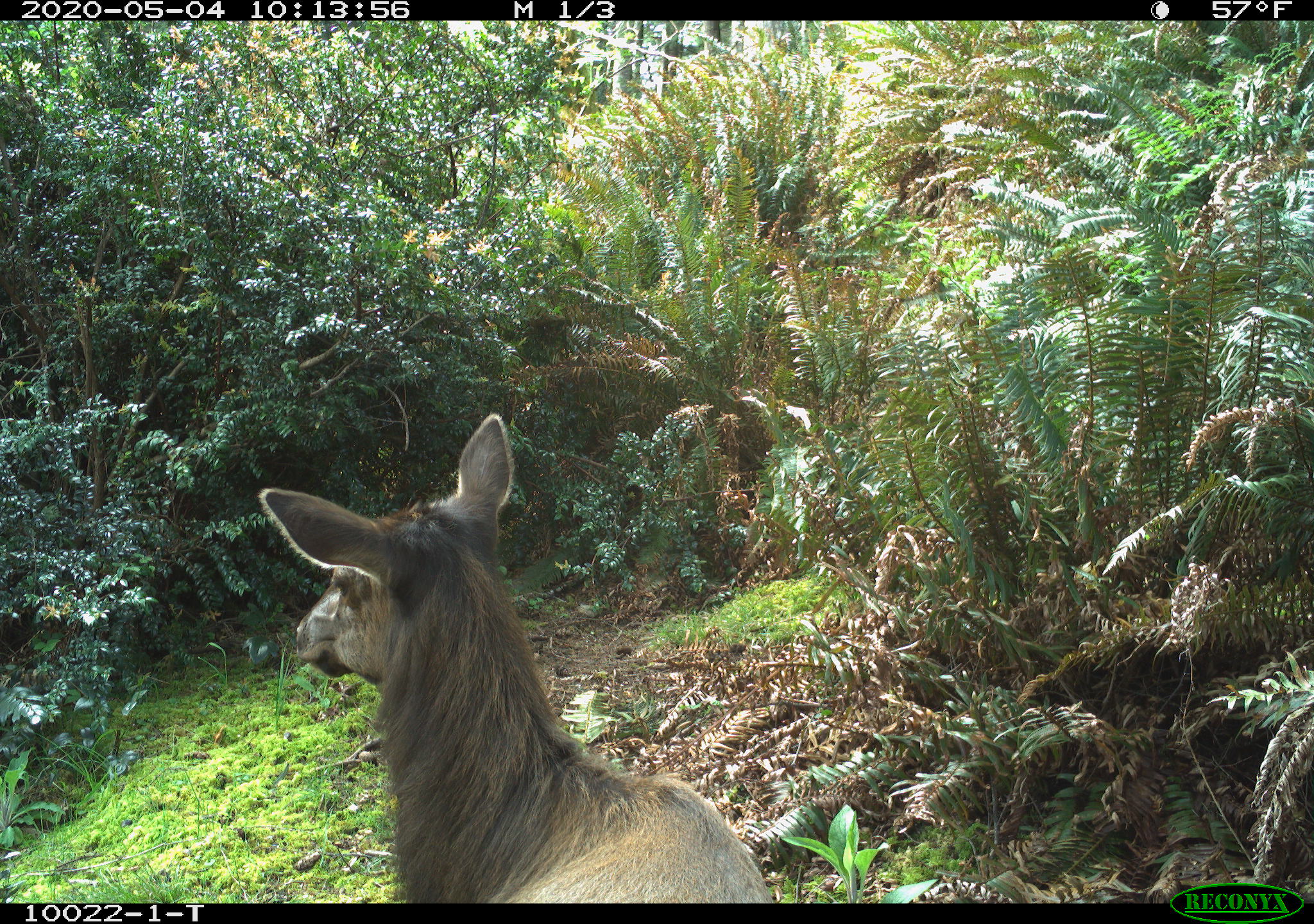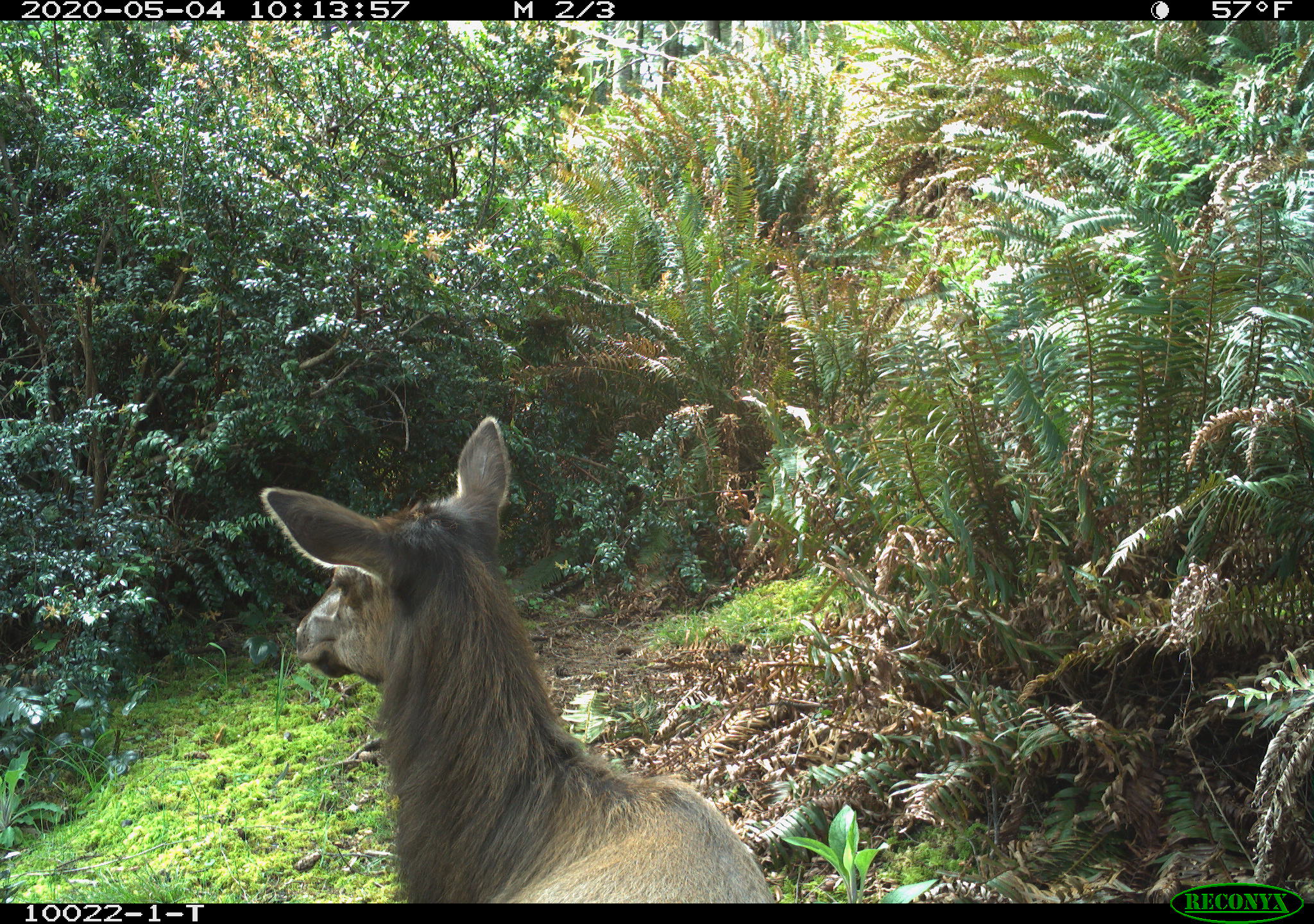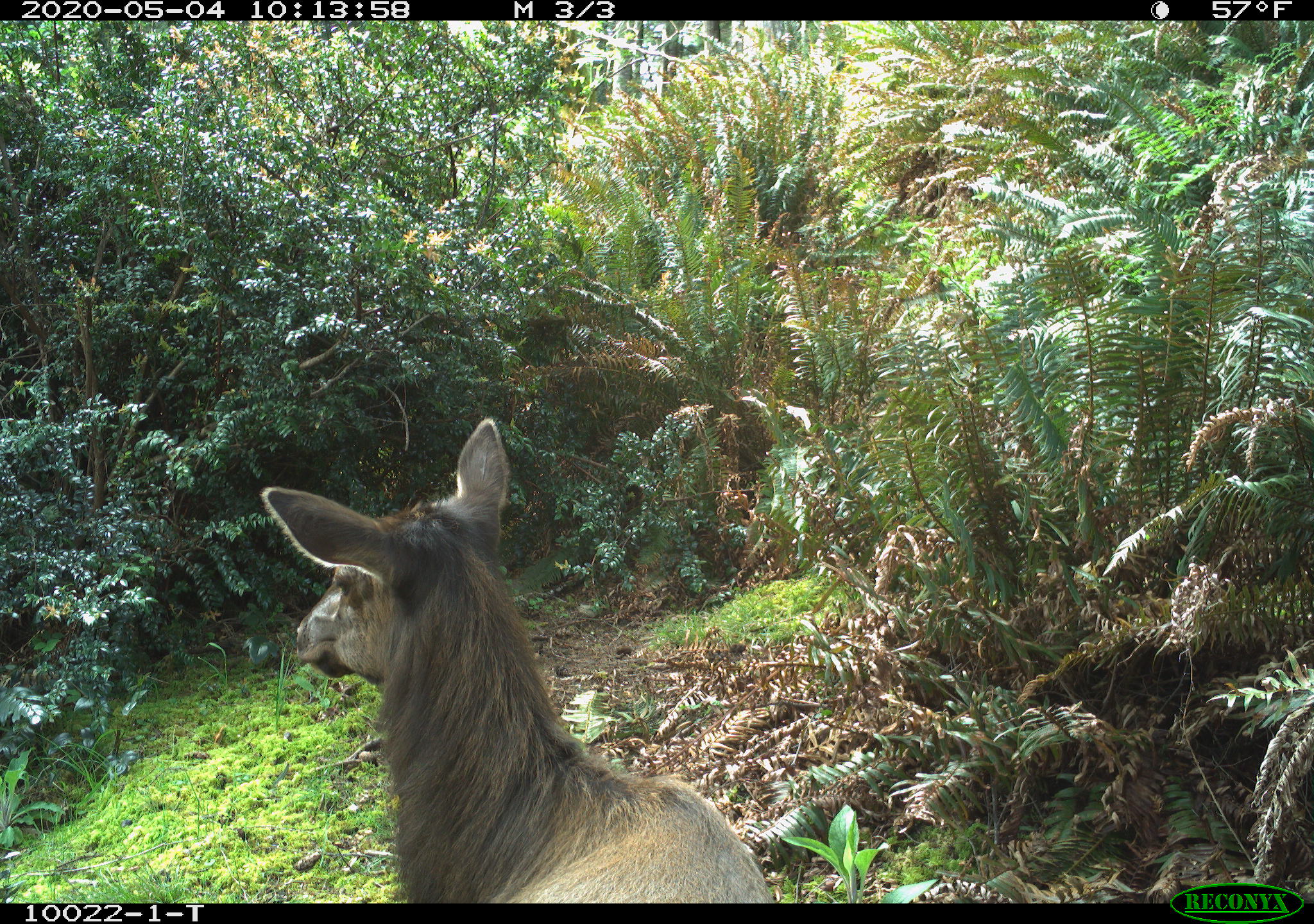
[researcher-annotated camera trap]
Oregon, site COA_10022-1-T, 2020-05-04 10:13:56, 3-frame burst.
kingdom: Animalia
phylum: Chordata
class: Mammalia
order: Artiodactyla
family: Cervidae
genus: Cervus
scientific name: Cervus canadensis roosevelti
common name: roosevelt elk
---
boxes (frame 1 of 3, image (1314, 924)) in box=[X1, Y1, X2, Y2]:
roosevelt elk: box=[247, 409, 777, 899]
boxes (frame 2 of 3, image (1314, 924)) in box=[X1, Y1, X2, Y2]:
roosevelt elk: box=[257, 411, 772, 895]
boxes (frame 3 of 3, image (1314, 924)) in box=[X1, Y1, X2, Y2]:
roosevelt elk: box=[251, 411, 777, 899]